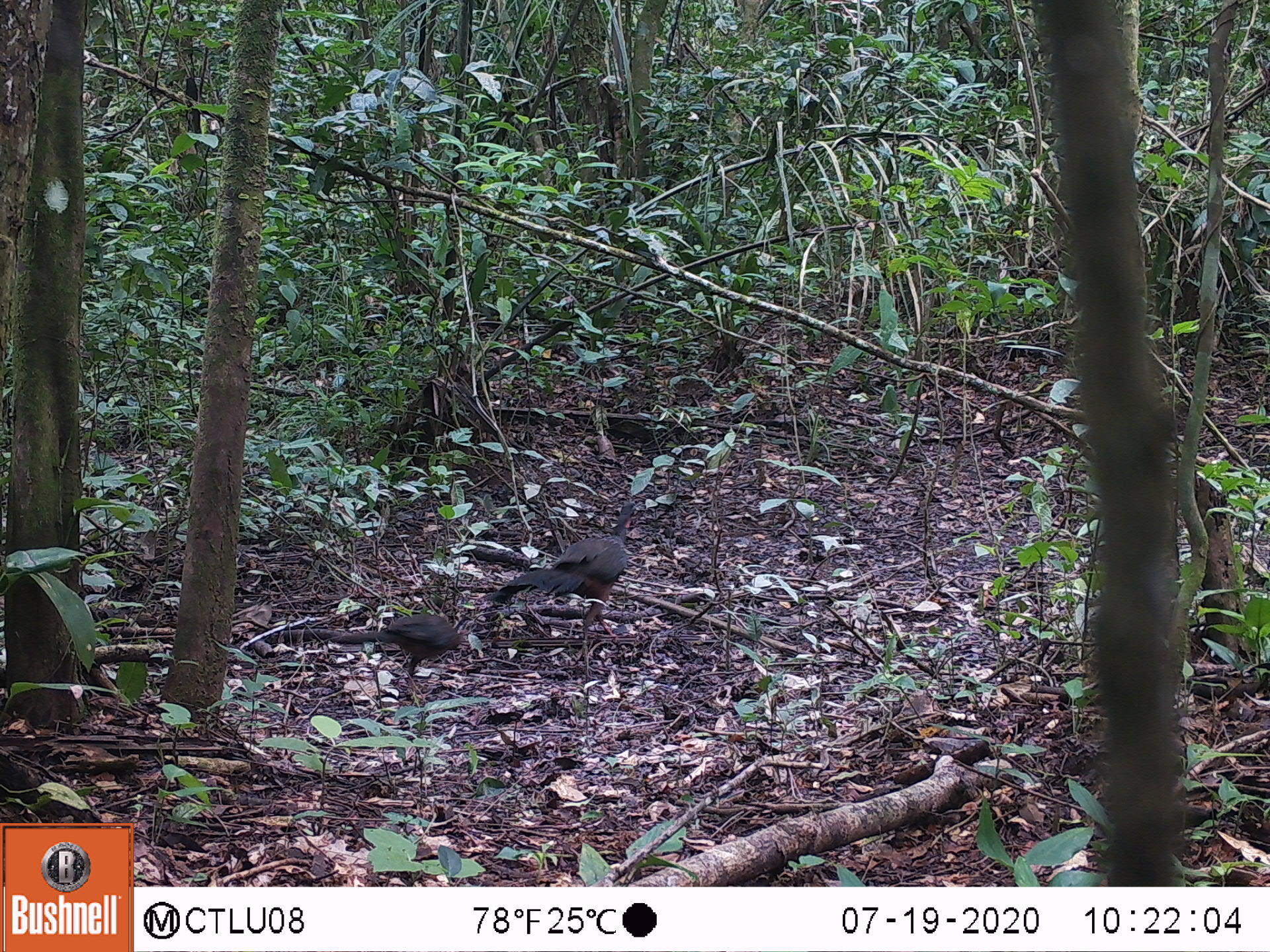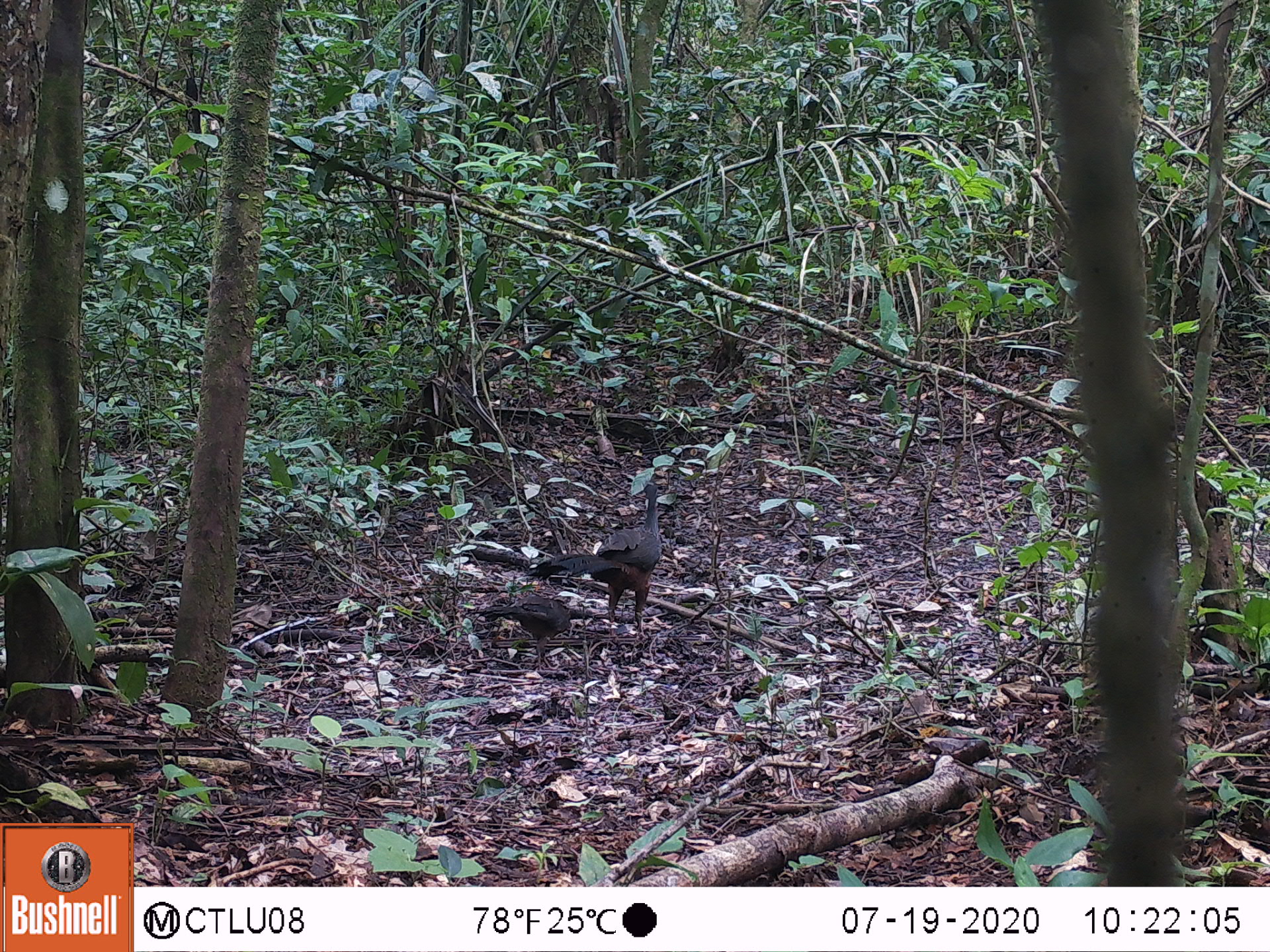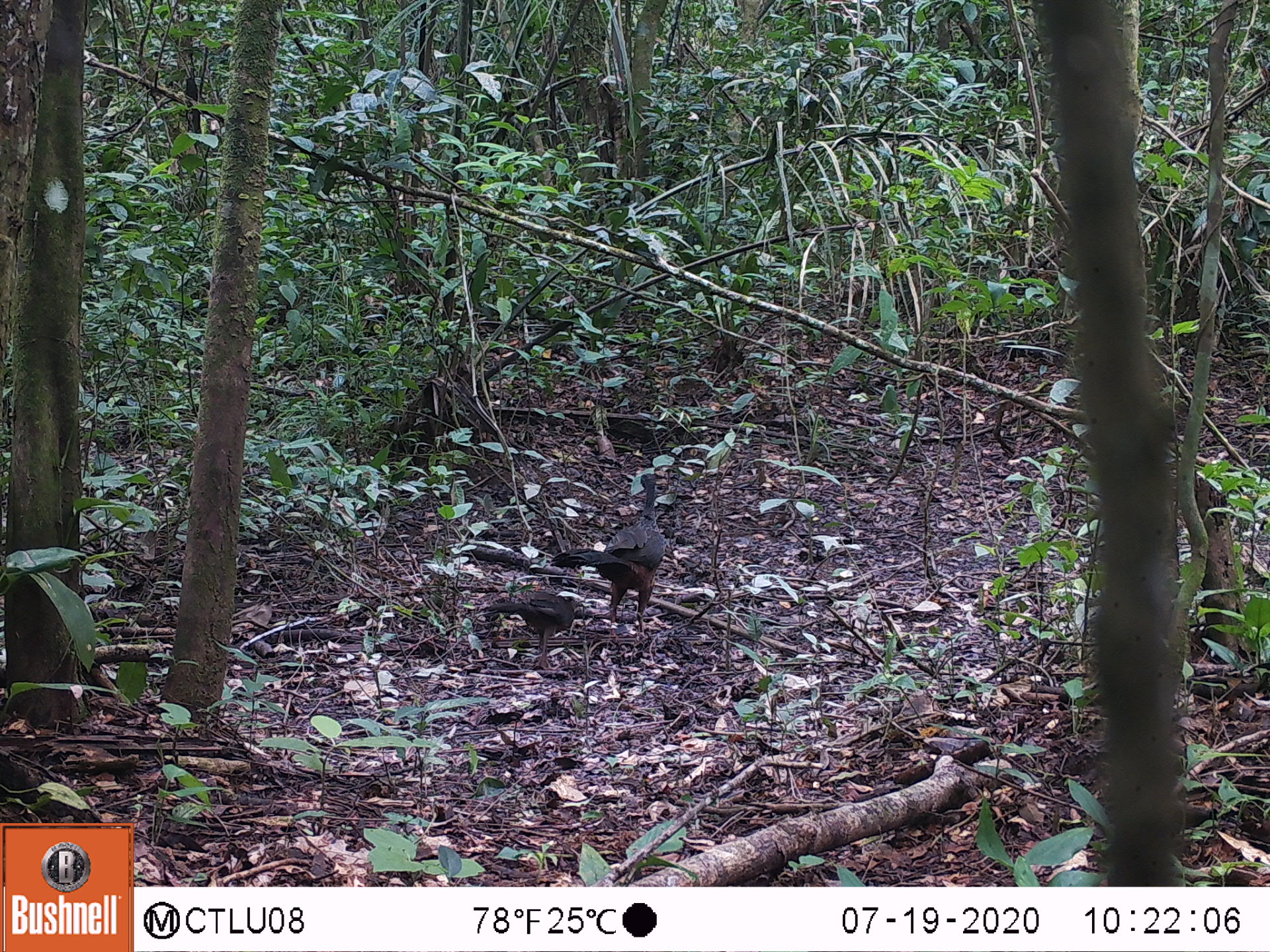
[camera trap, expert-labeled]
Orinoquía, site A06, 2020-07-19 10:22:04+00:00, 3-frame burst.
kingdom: Animalia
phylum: Chordata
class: Aves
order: Galliformes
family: Cracidae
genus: Penelope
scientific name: Penelope jacquacu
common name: spix's guan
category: spixs guan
Spixs guan (spix's guan) (Penelope jacquacu).